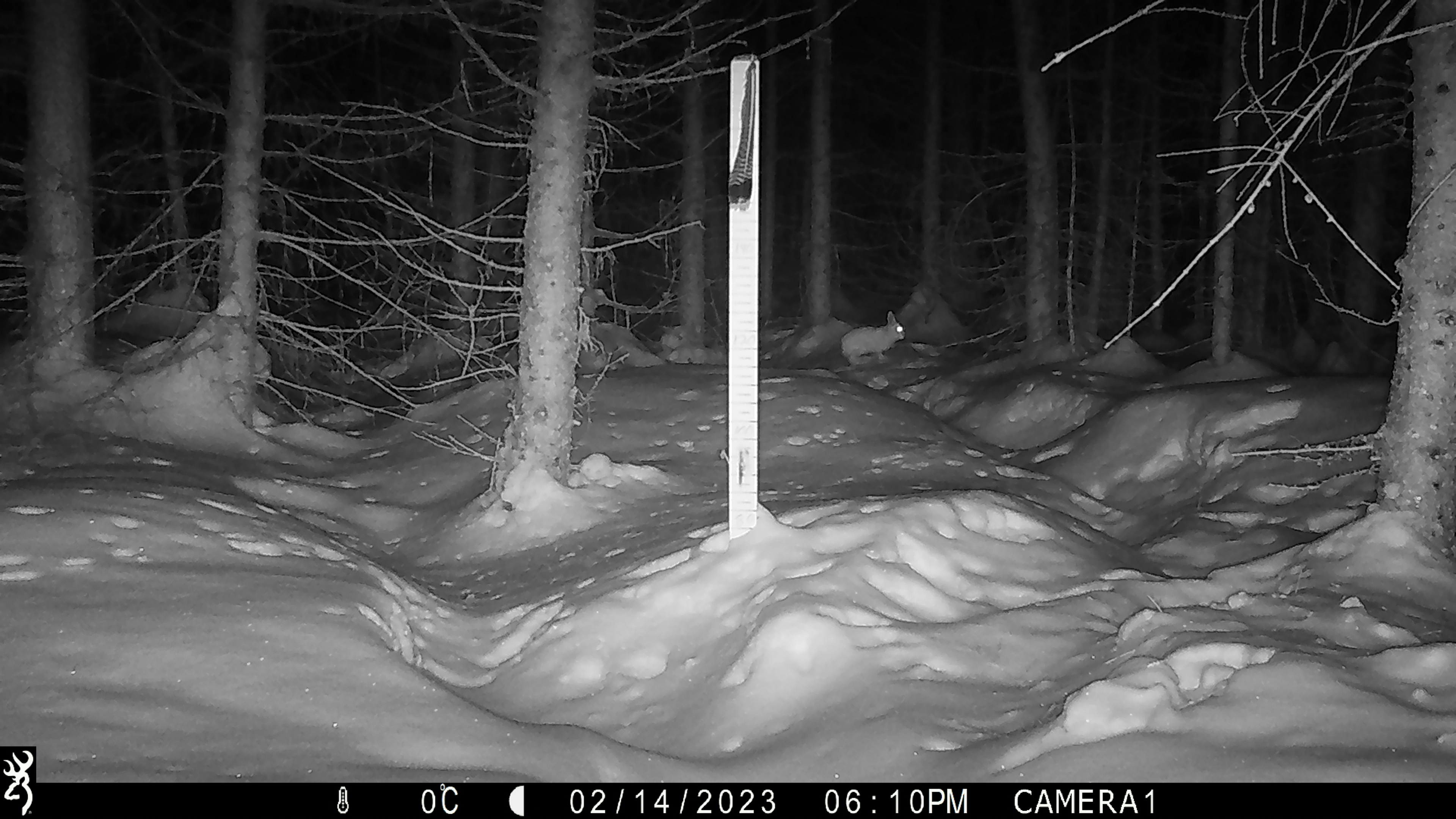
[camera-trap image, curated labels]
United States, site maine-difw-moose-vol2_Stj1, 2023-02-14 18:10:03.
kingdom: Animalia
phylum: Chordata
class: Mammalia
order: Lagomorpha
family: Leporidae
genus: Lepus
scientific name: Lepus americanus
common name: snowshoe hare